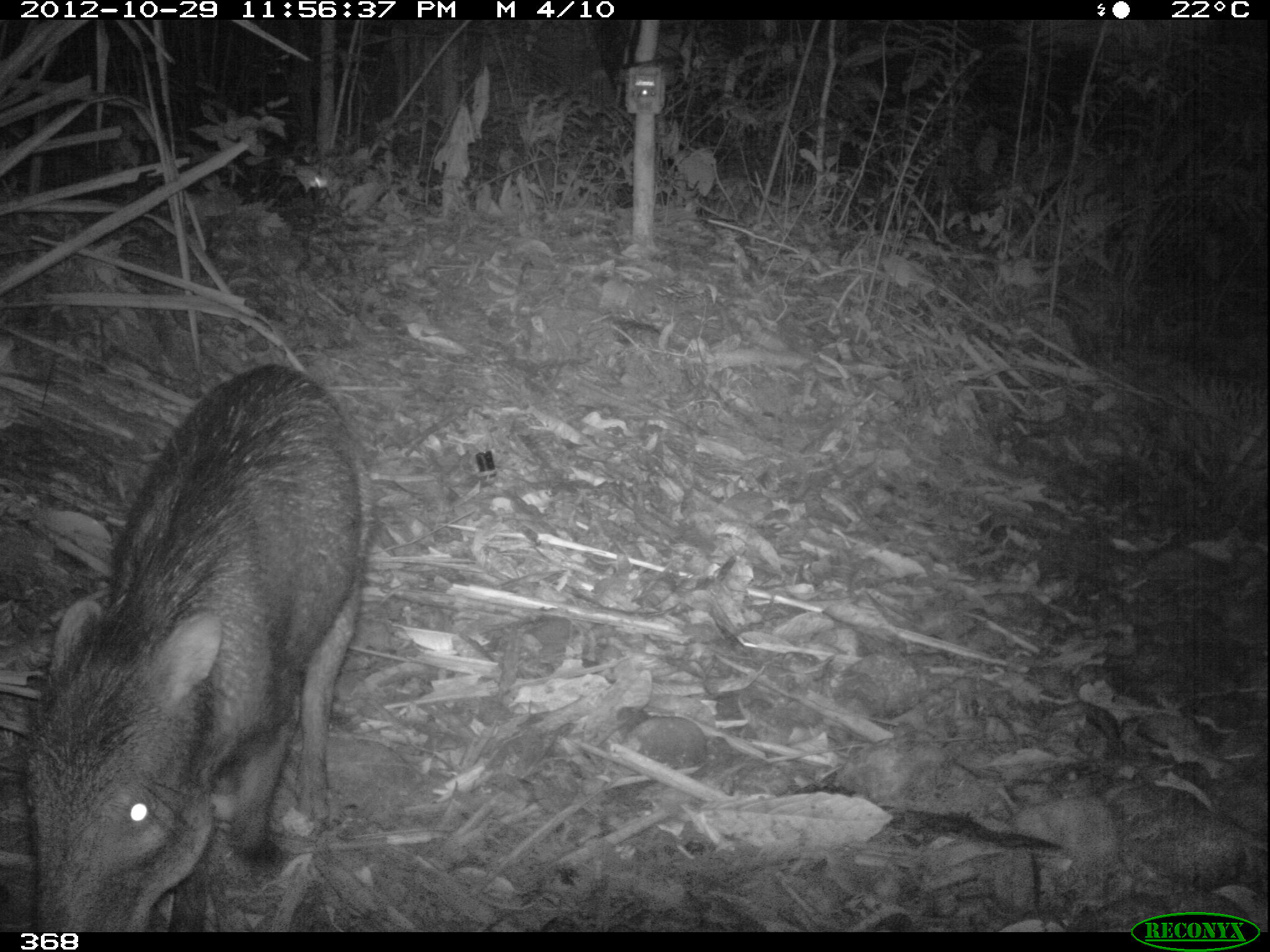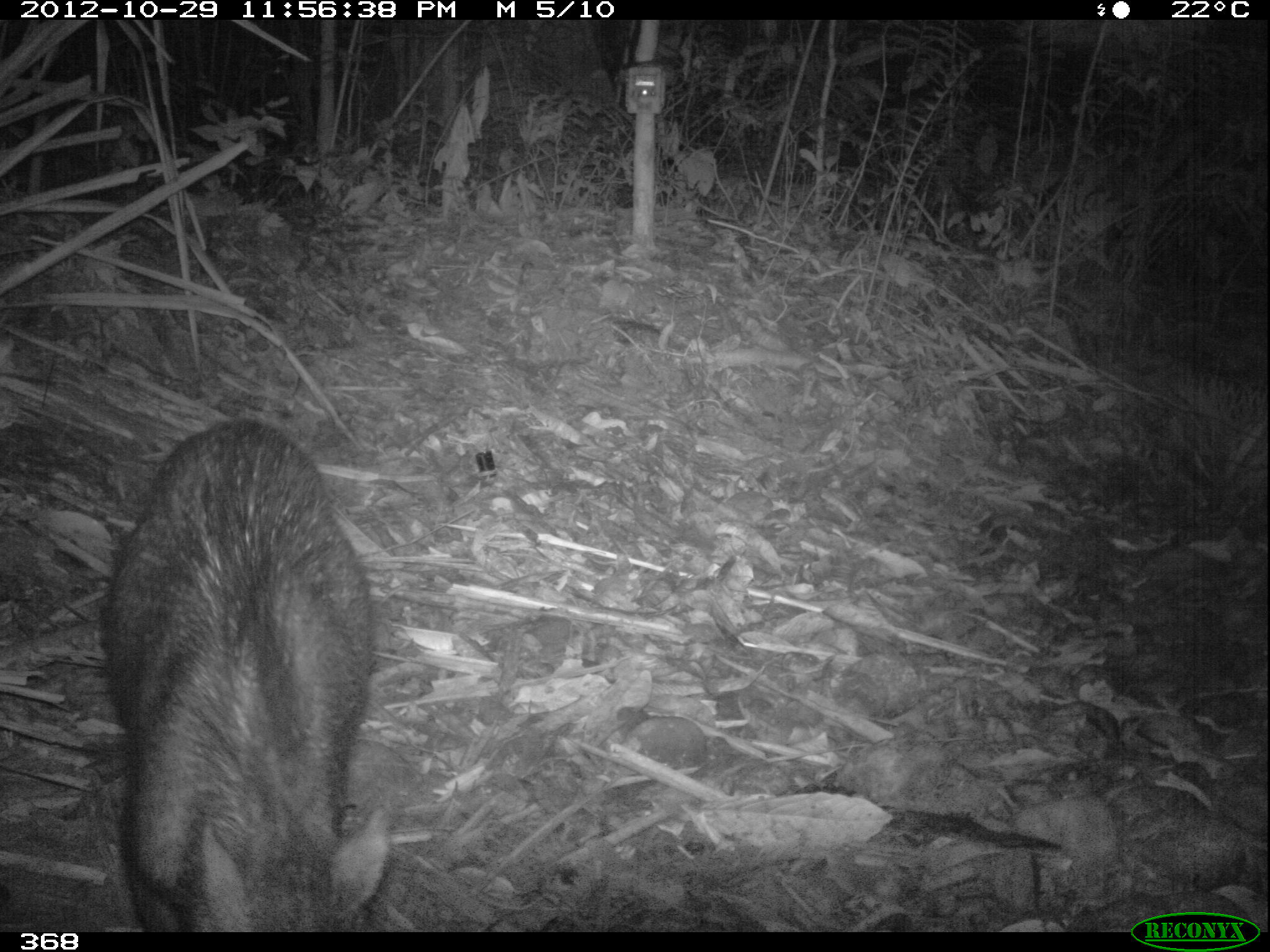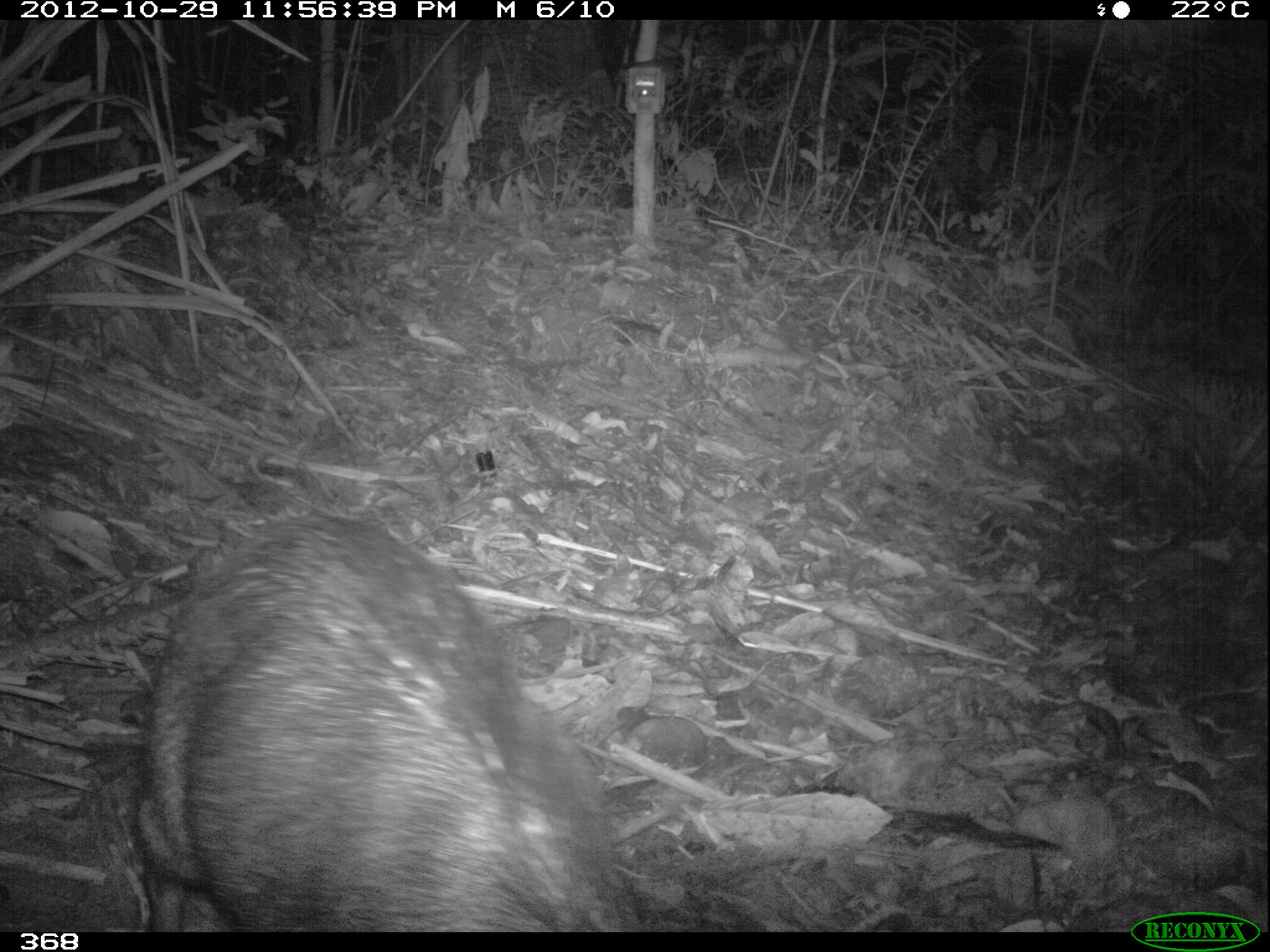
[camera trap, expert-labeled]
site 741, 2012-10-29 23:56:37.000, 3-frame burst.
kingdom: Animalia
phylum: Chordata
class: Mammalia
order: Artiodactyla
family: Tayassuidae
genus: Tayassu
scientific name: Tayassu pecari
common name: white-lipped peccary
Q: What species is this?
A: Tayassu pecari (white-lipped peccary).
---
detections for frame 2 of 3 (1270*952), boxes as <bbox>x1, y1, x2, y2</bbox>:
tayassu pecari: <bbox>99, 421, 386, 932</bbox>